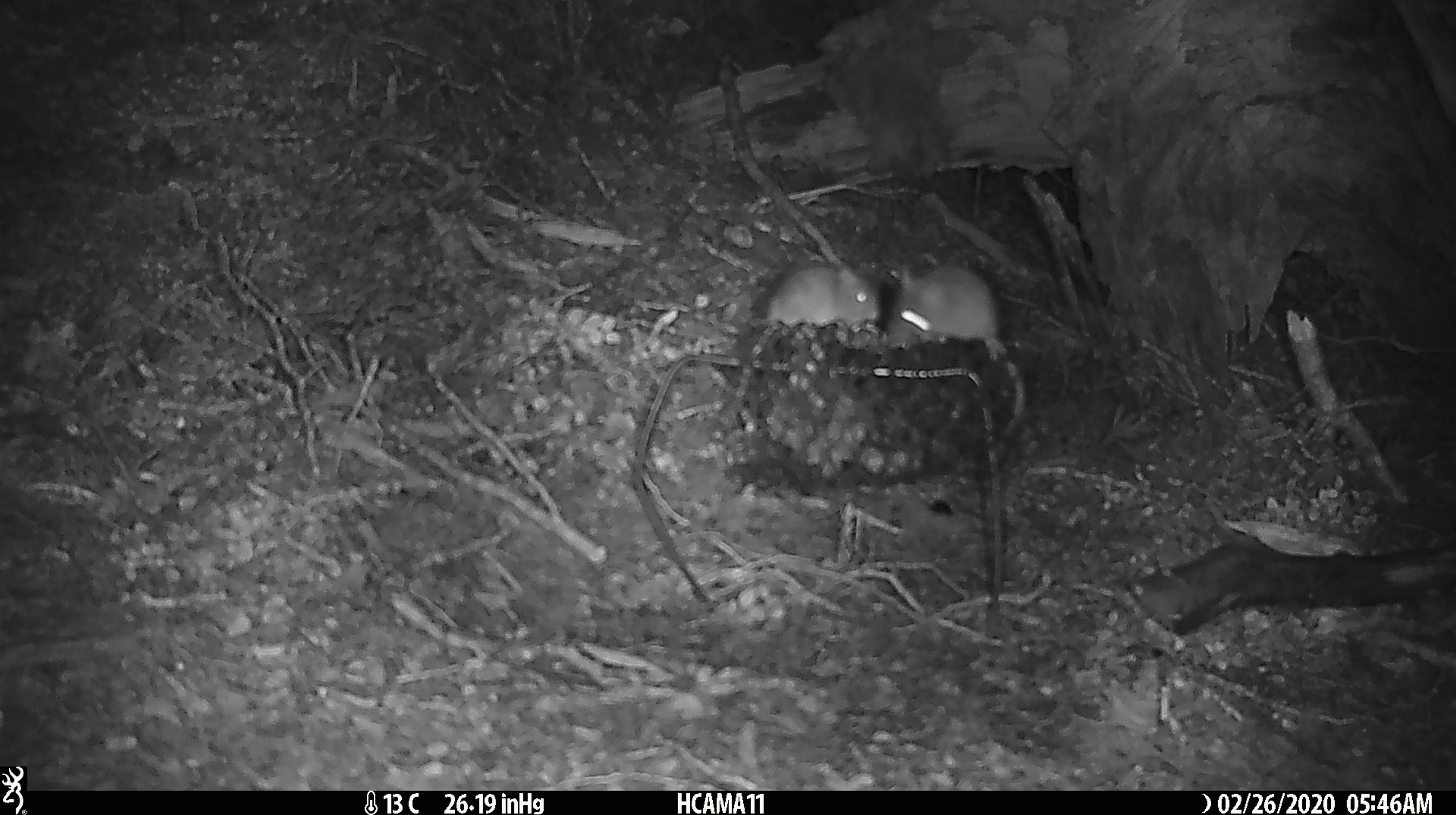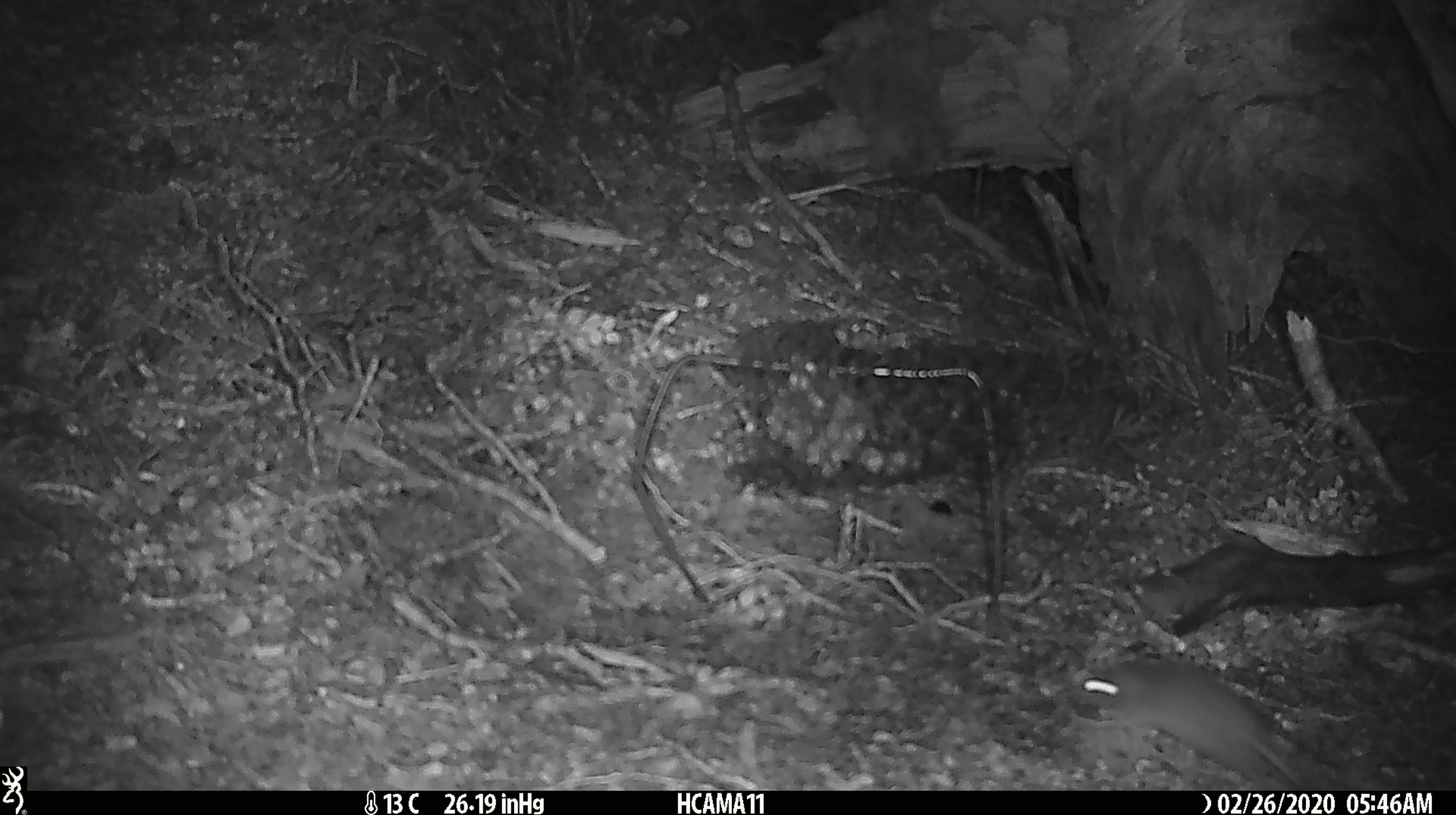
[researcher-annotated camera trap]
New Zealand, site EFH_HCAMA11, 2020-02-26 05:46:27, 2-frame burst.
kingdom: Animalia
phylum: Chordata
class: Mammalia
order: Rodentia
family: Muridae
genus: Mus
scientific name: Mus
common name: mouse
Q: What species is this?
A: Mouse (Mus).